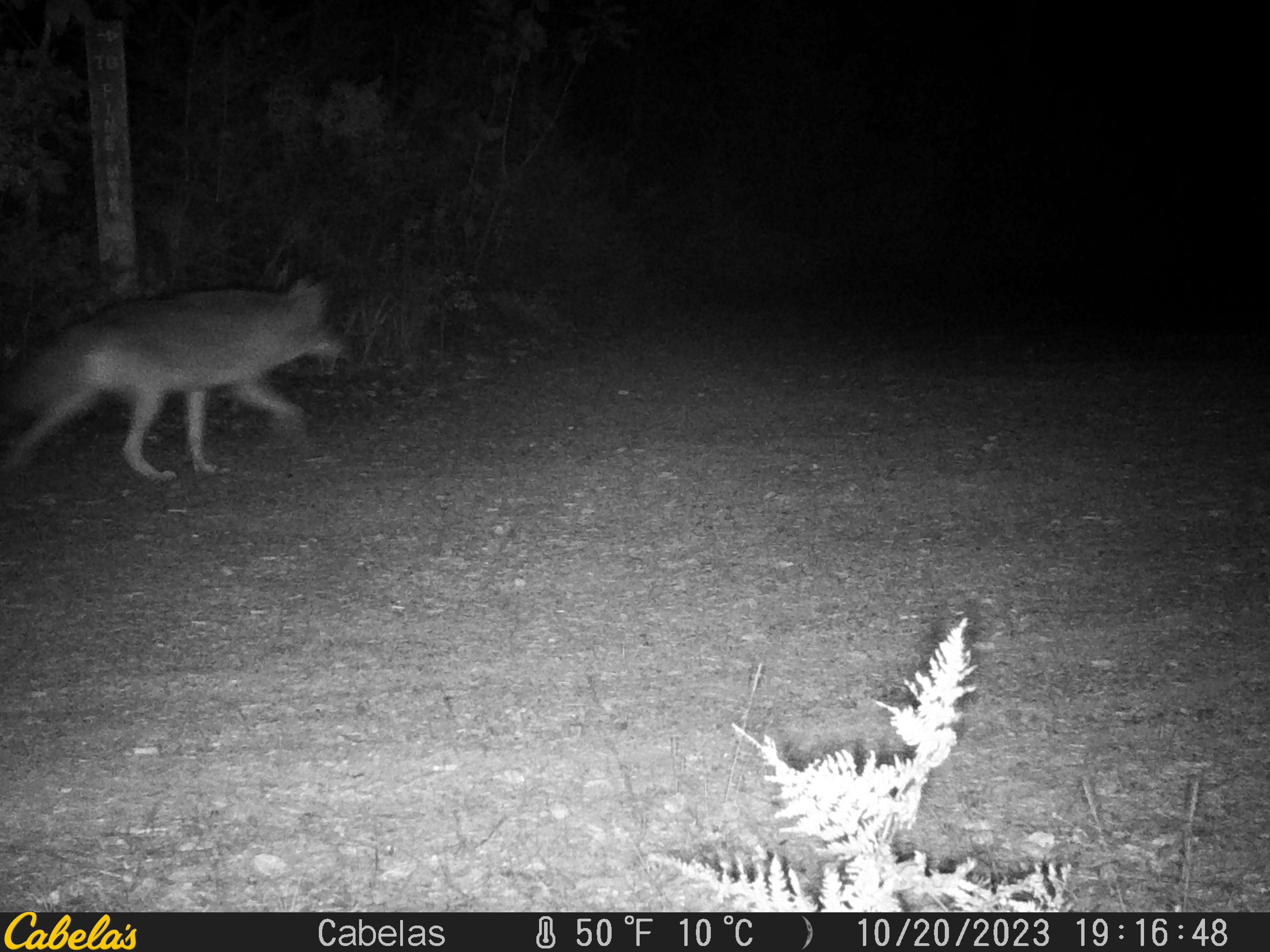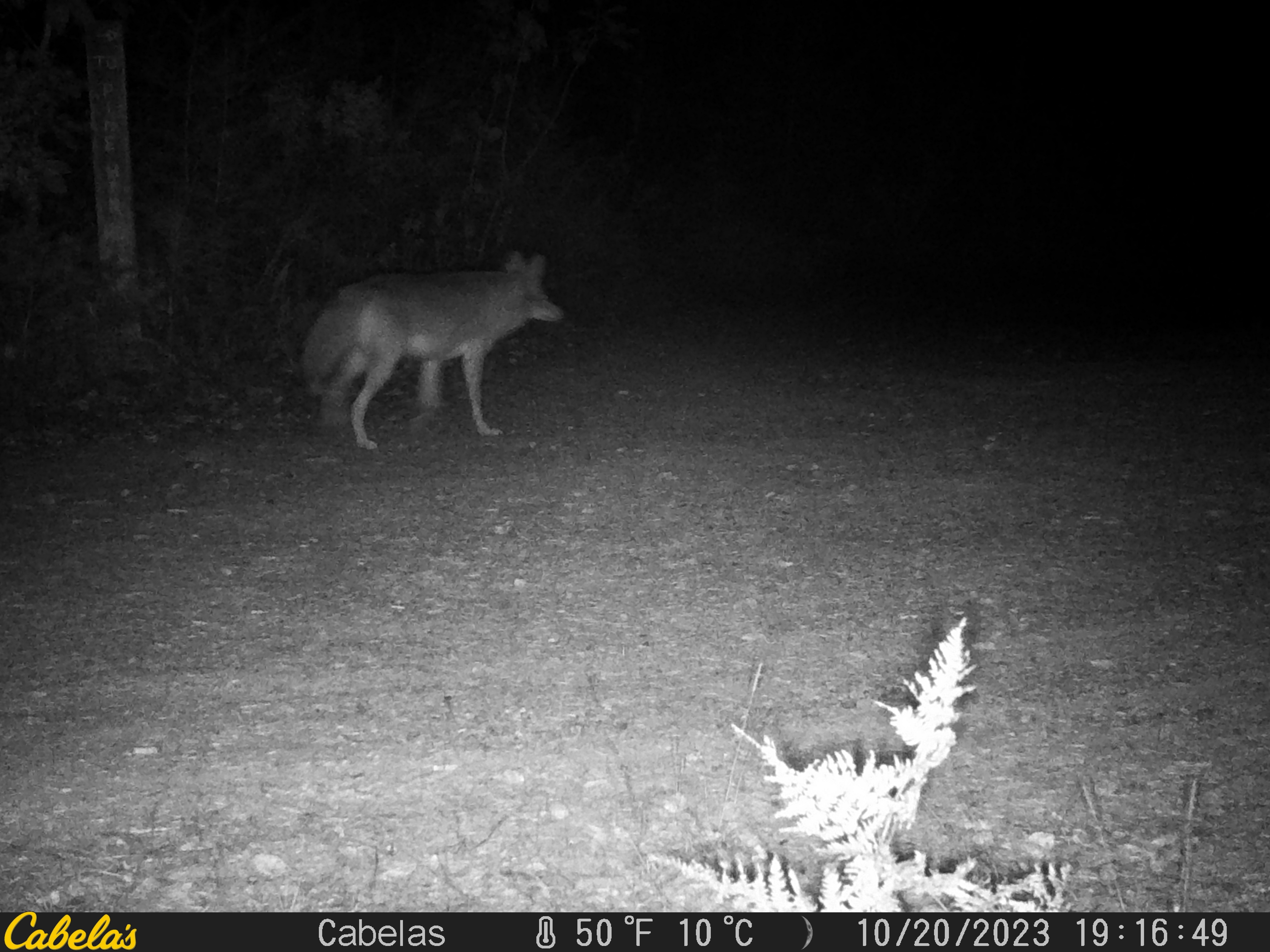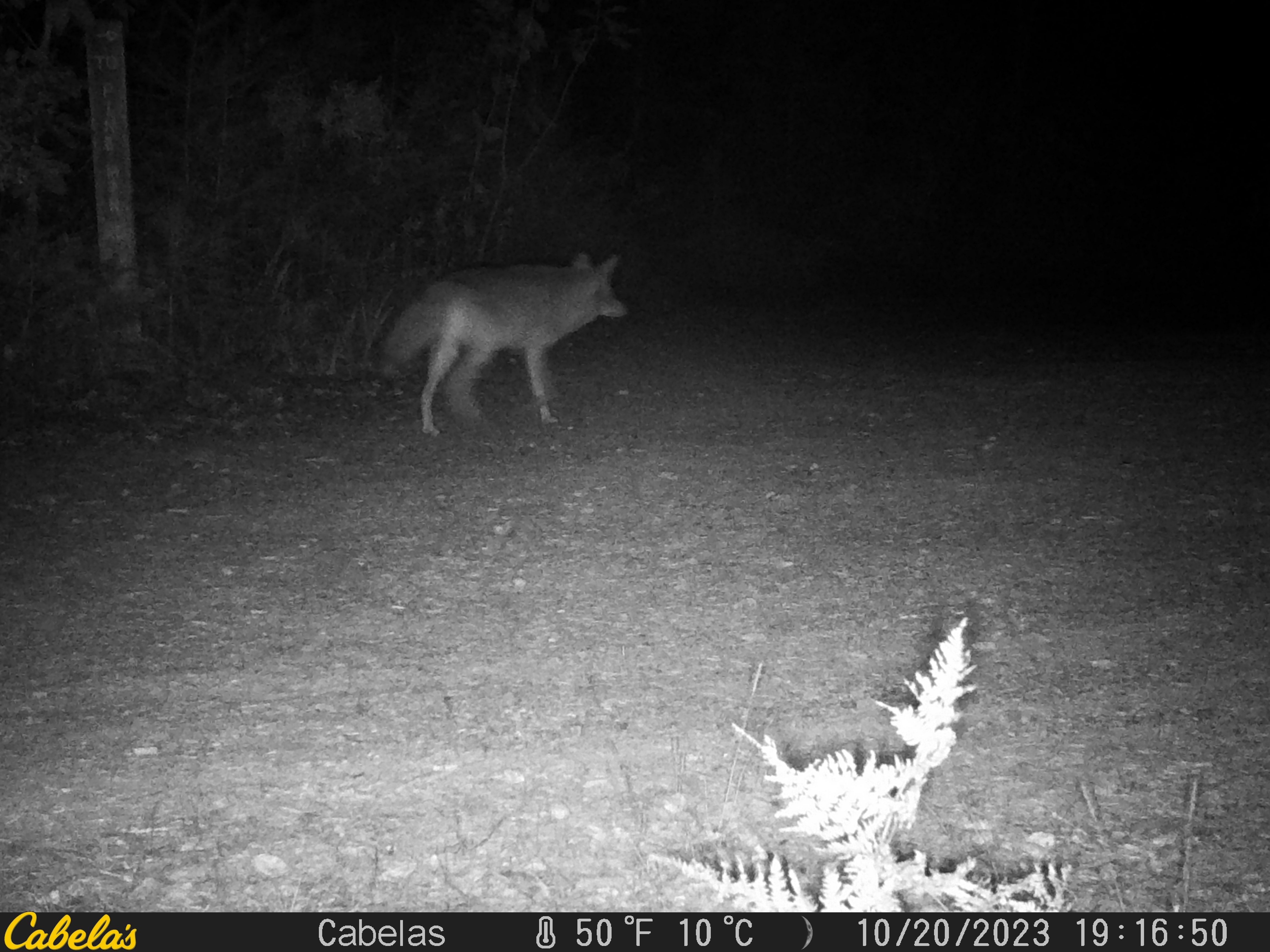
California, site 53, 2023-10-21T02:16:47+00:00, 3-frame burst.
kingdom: Animalia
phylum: Chordata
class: Mammalia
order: Carnivora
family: Canidae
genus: Canis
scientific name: Canis latrans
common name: coyote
Coyote (Canis latrans).